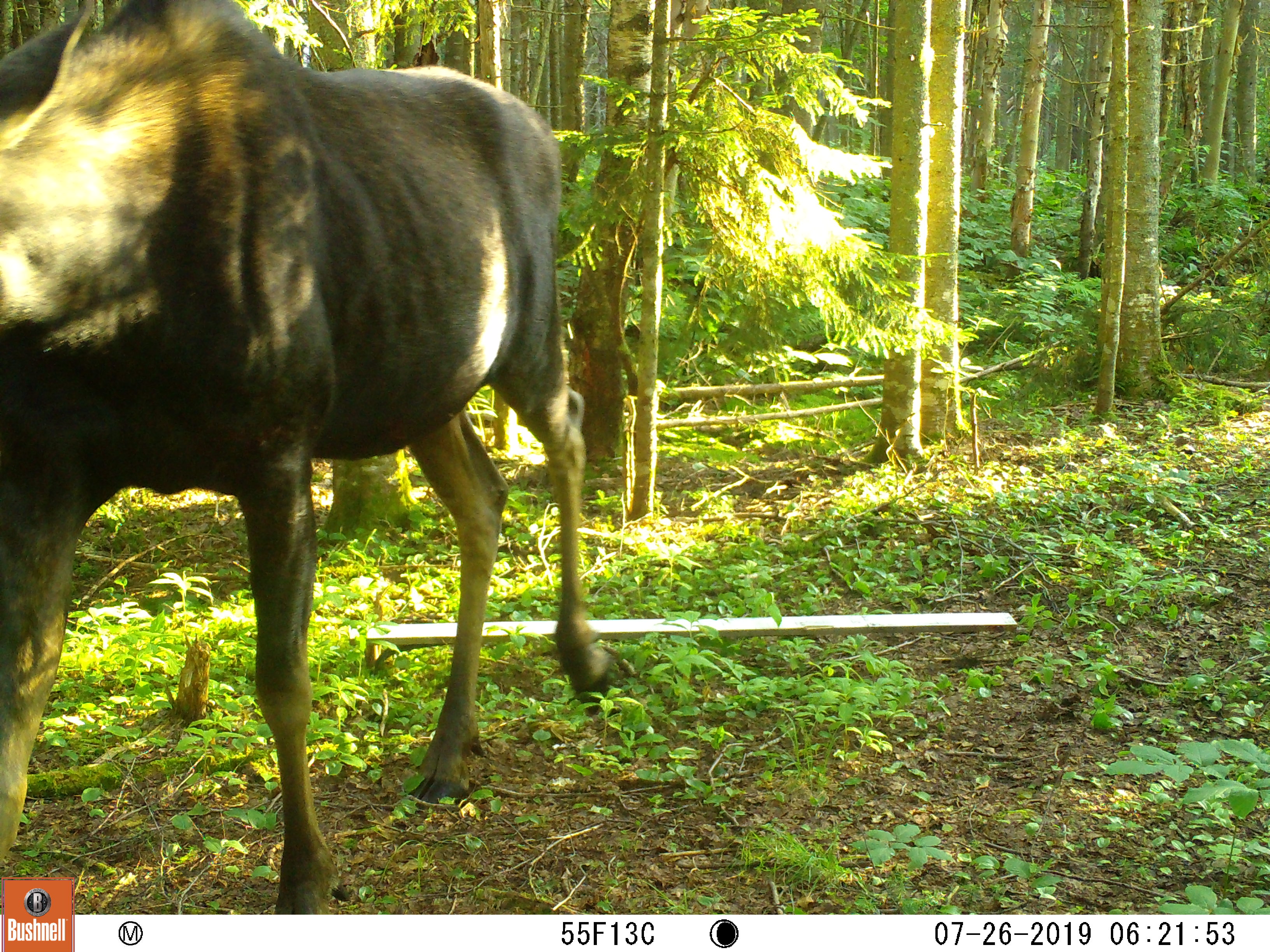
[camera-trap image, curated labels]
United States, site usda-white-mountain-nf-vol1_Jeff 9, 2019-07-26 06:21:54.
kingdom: Animalia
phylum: Chordata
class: Mammalia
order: Artiodactyla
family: Cervidae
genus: Alces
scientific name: Alces alces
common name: moose